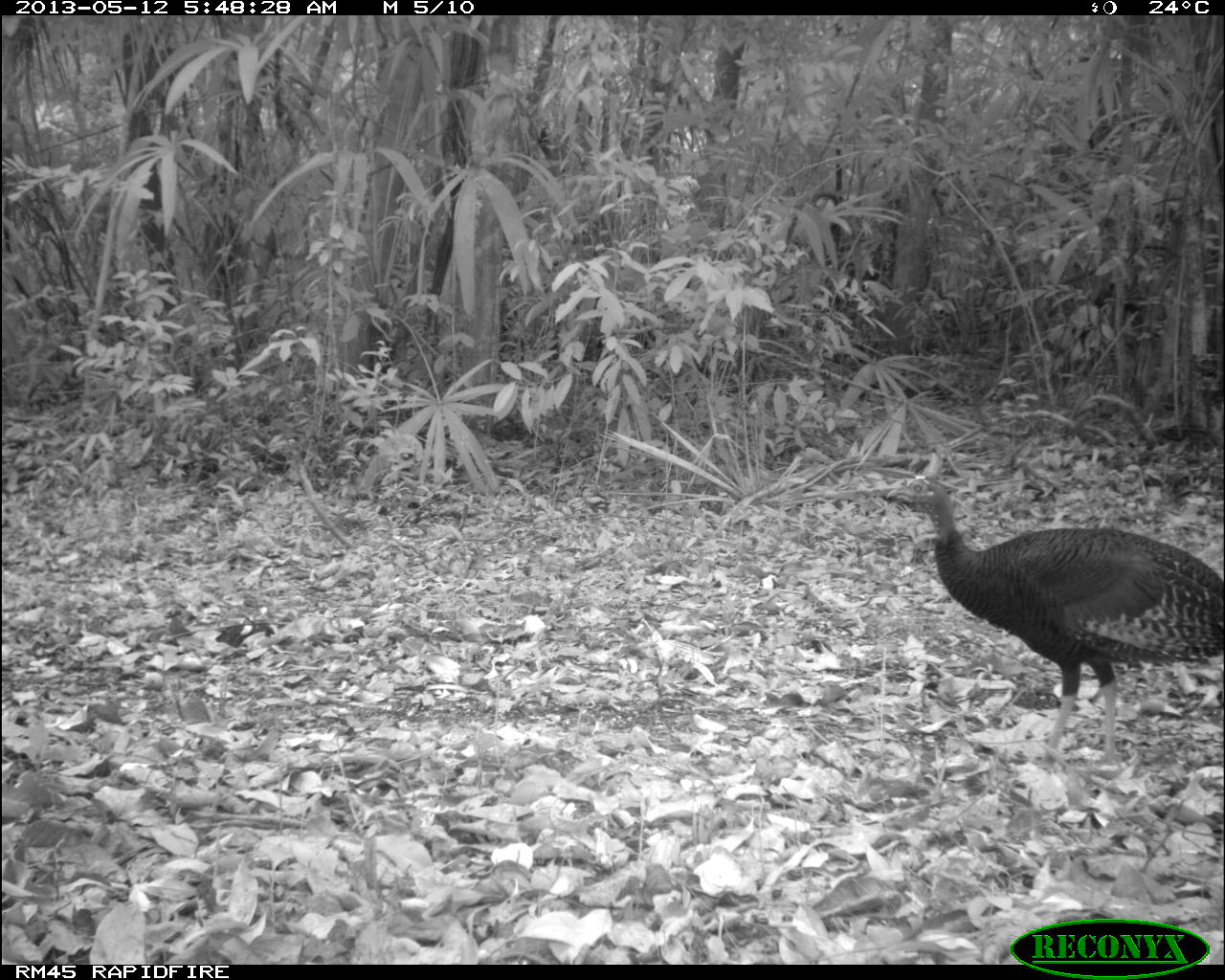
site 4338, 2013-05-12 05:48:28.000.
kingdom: Animalia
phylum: Chordata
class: Aves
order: Galliformes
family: Phasianidae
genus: Meleagris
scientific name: Meleagris ocellata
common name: ocellated turkey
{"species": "Meleagris ocellata (ocellated turkey)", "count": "1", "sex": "female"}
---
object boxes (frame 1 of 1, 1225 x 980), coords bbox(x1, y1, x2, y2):
meleagris ocellata: bbox(883, 442, 1222, 760)